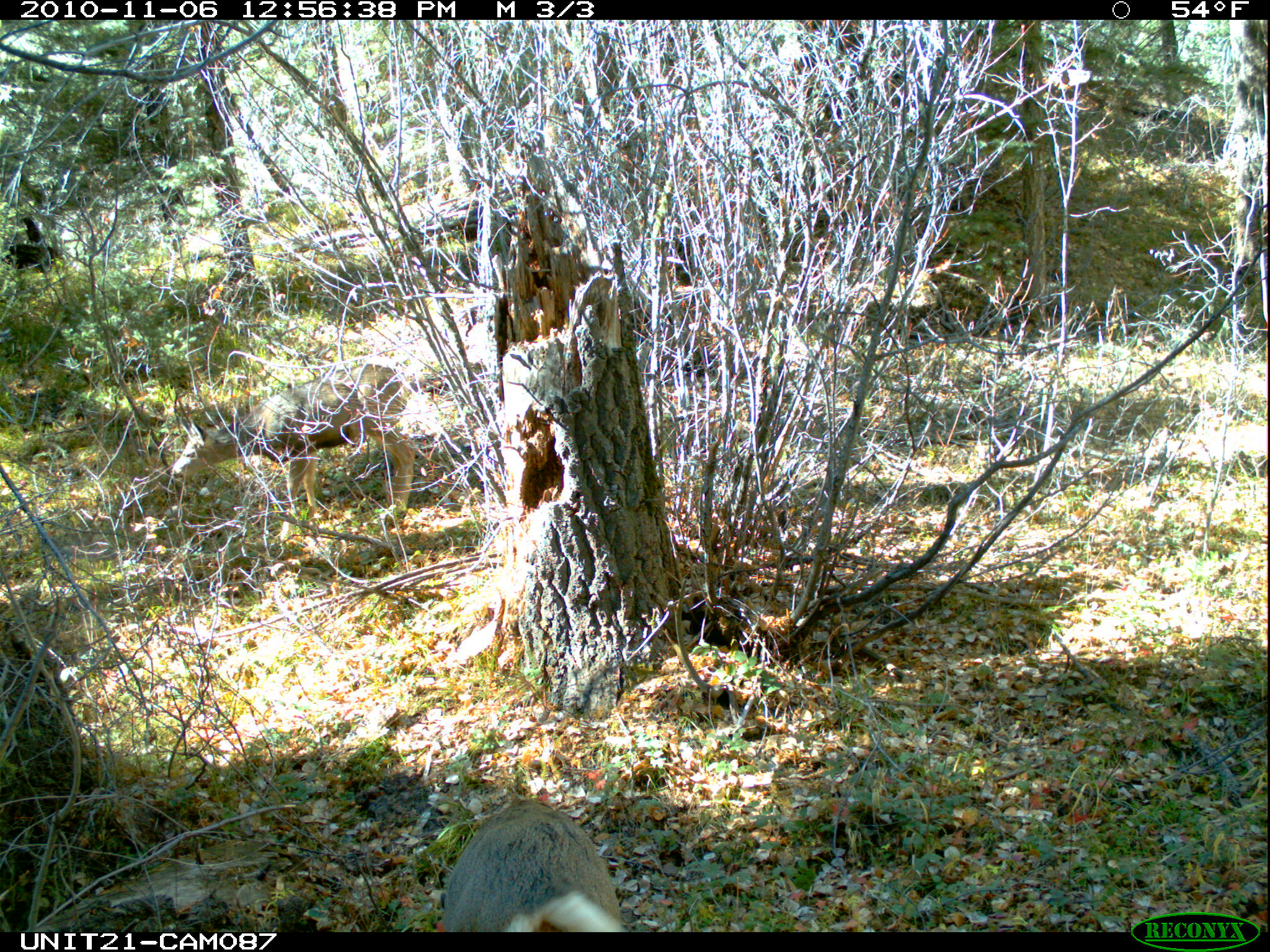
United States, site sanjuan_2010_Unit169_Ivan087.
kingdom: Animalia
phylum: Chordata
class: Mammalia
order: Artiodactyla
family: Cervidae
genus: Odocoileus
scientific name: Odocoileus hemionus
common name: mule deer